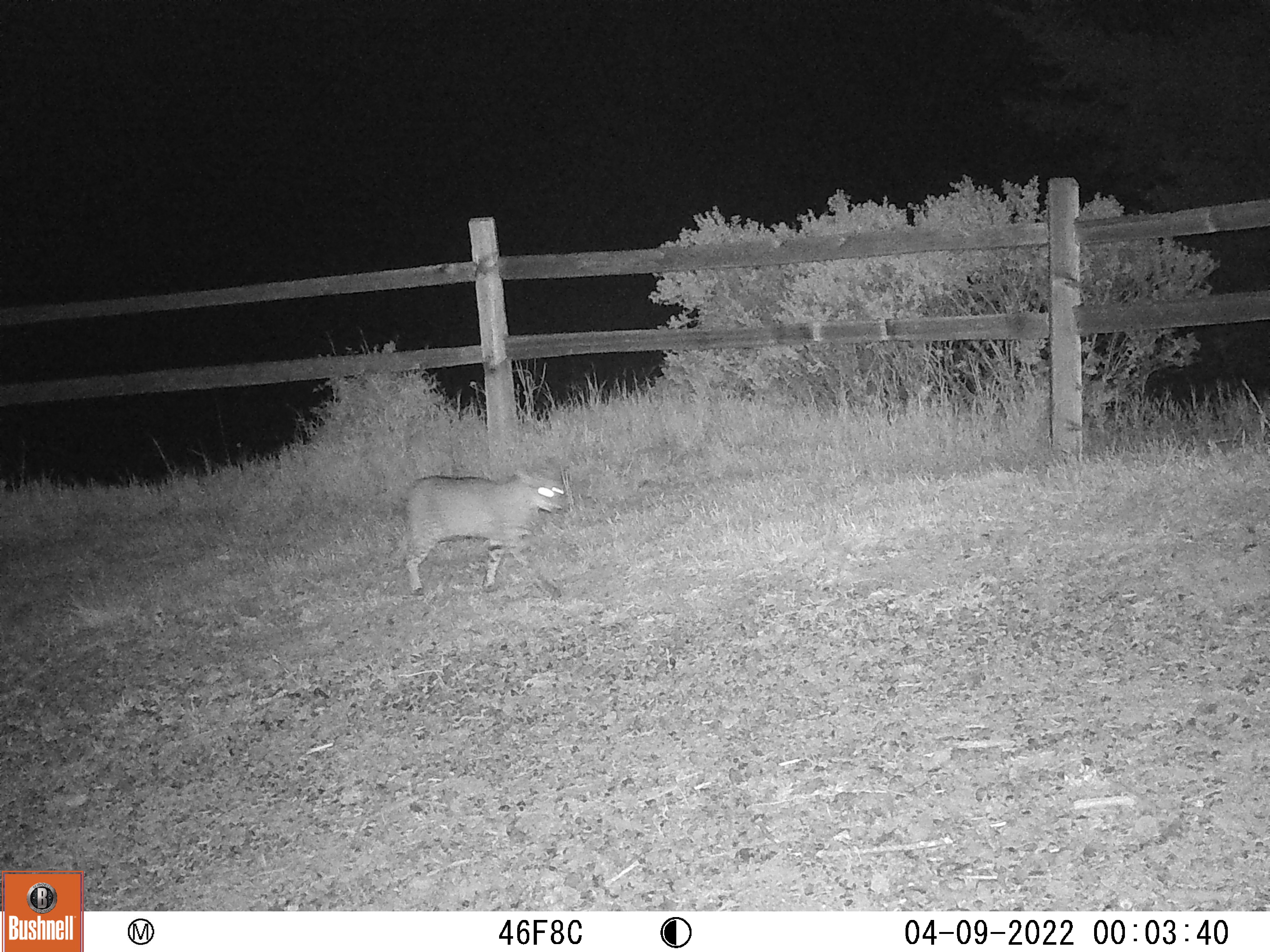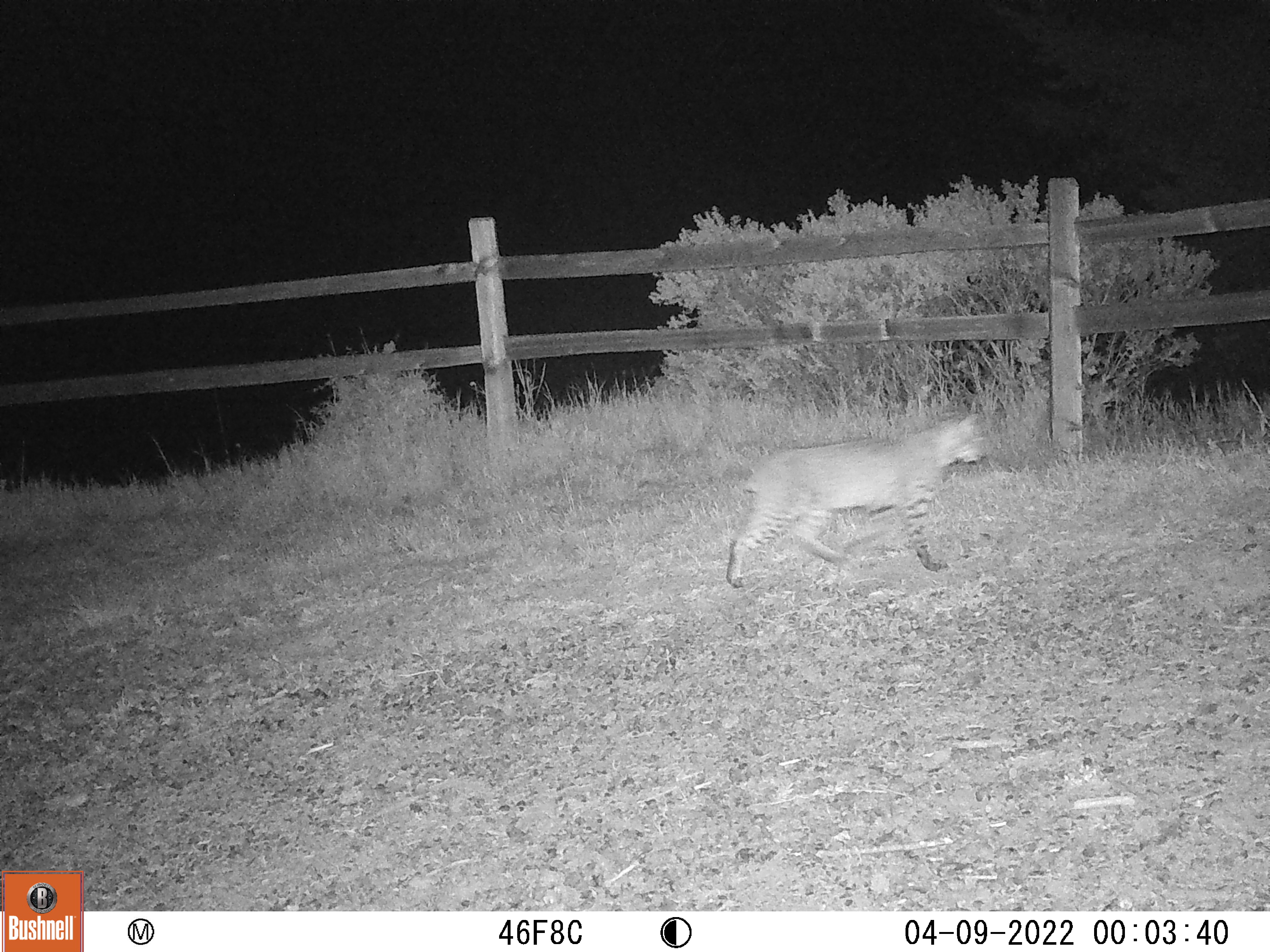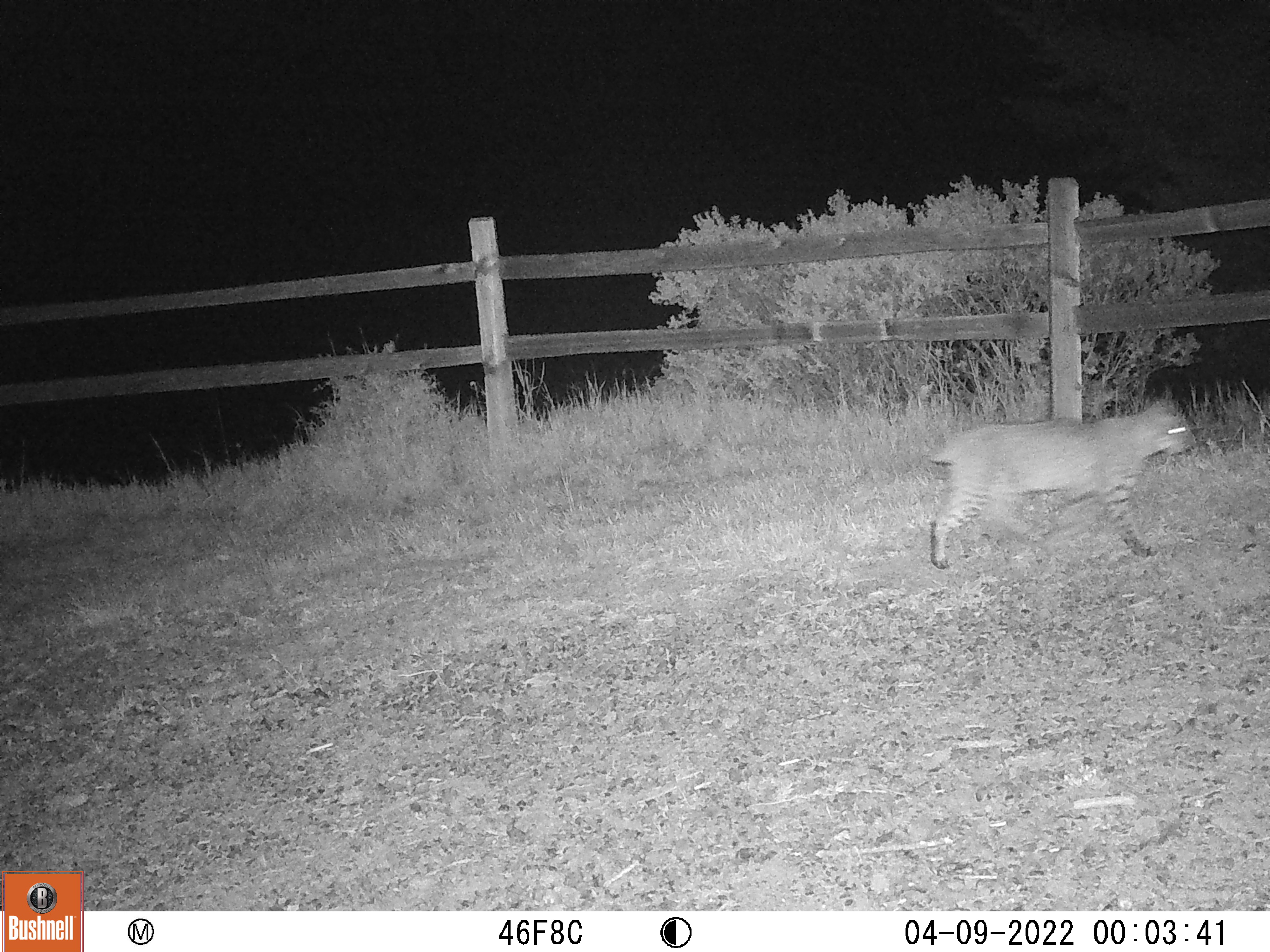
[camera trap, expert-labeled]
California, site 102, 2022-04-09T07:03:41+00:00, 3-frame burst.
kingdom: Animalia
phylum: Chordata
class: Mammalia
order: Carnivora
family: Felidae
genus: Lynx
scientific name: Lynx rufus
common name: bobcat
Bobcat (Lynx rufus).